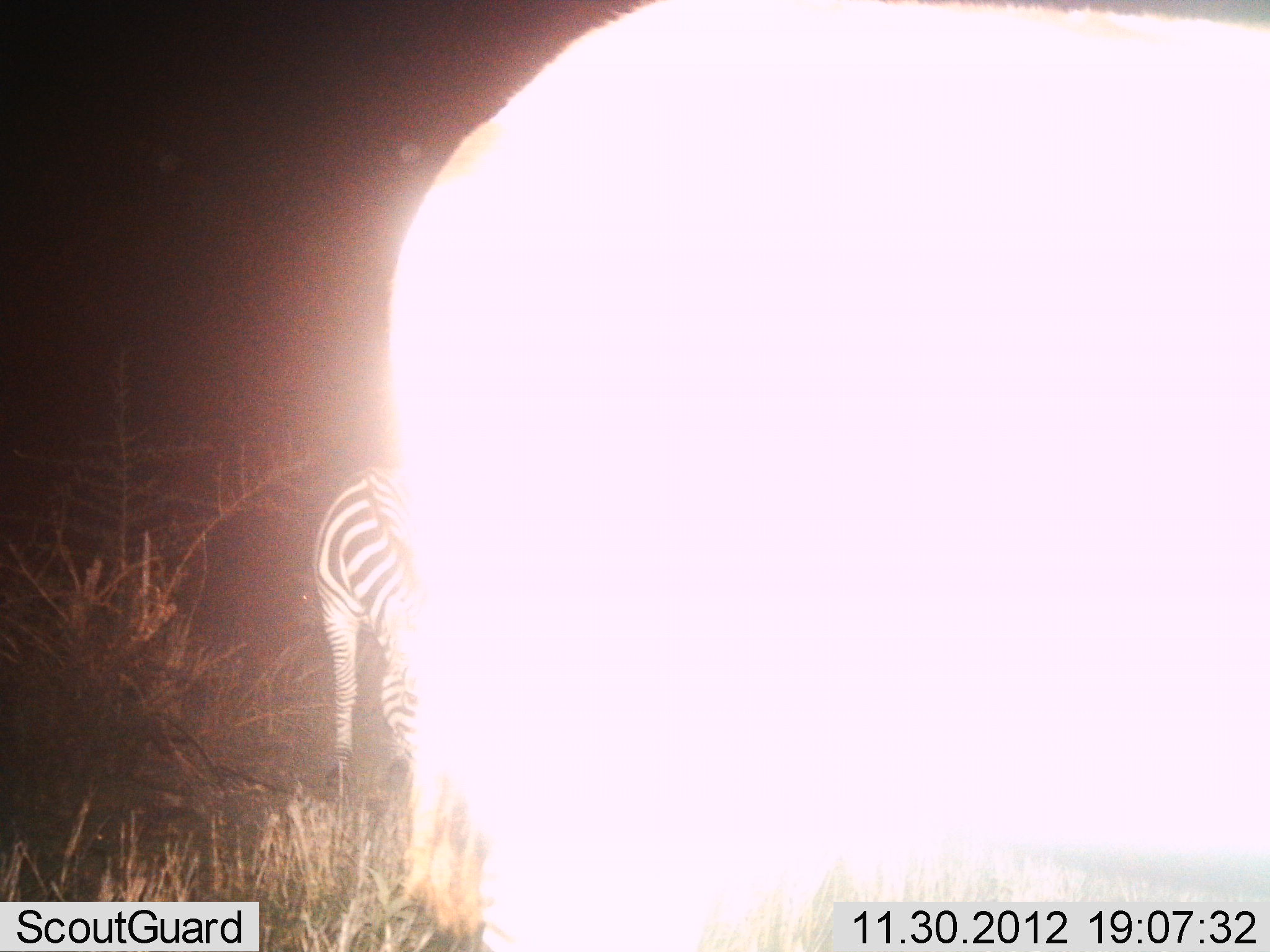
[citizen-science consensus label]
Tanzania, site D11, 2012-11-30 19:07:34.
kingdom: Animalia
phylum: Chordata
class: Mammalia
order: Perissodactyla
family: Equidae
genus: Equus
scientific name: Equus quagga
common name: plains zebra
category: zebra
Zebra (plains zebra) (Equus quagga), count 2. Behavior (volunteer vote fractions): standing 70%, resting 0%, moving 0%, interacting 0%. Young present (vote fraction): 0%. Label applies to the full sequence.